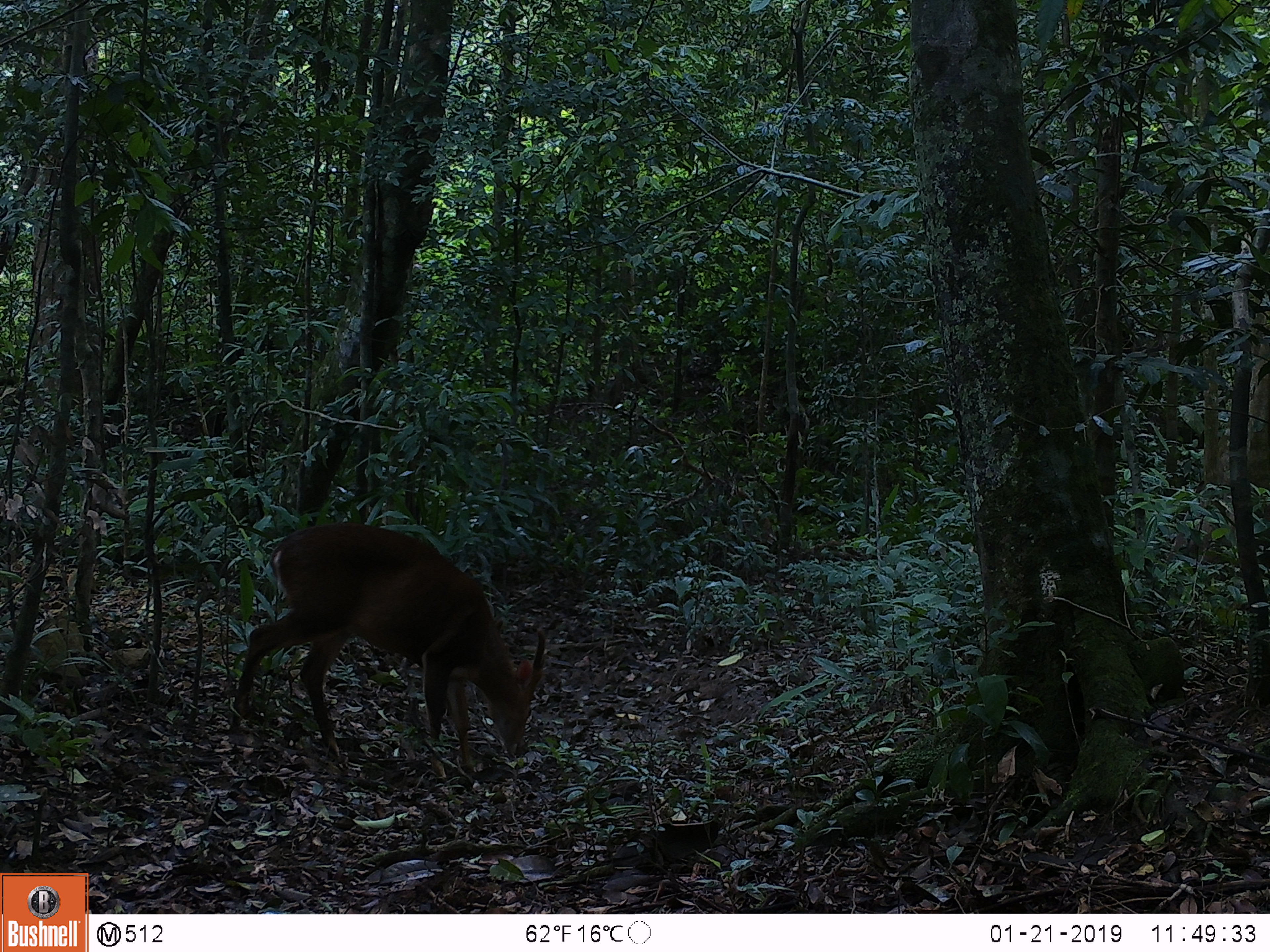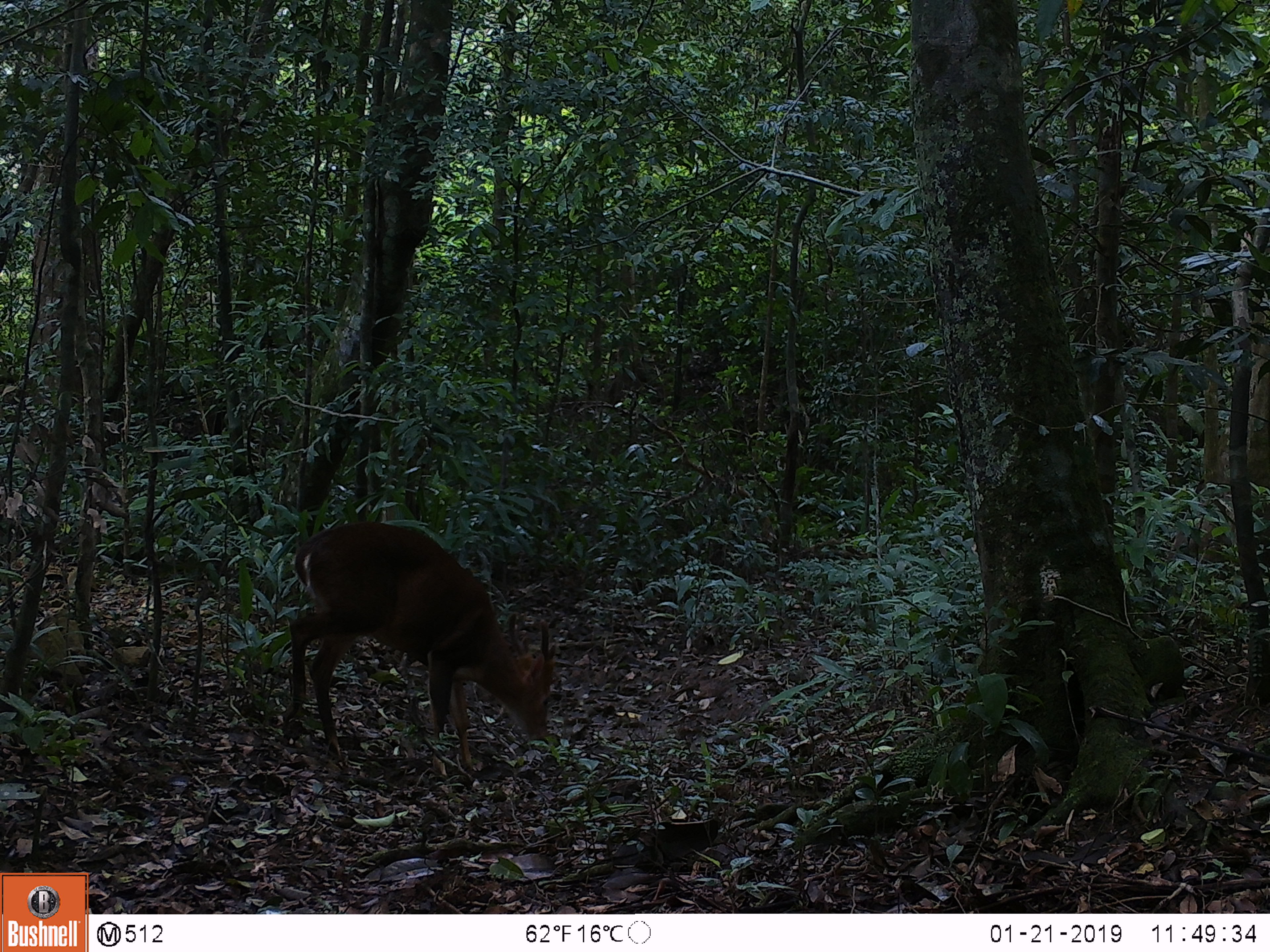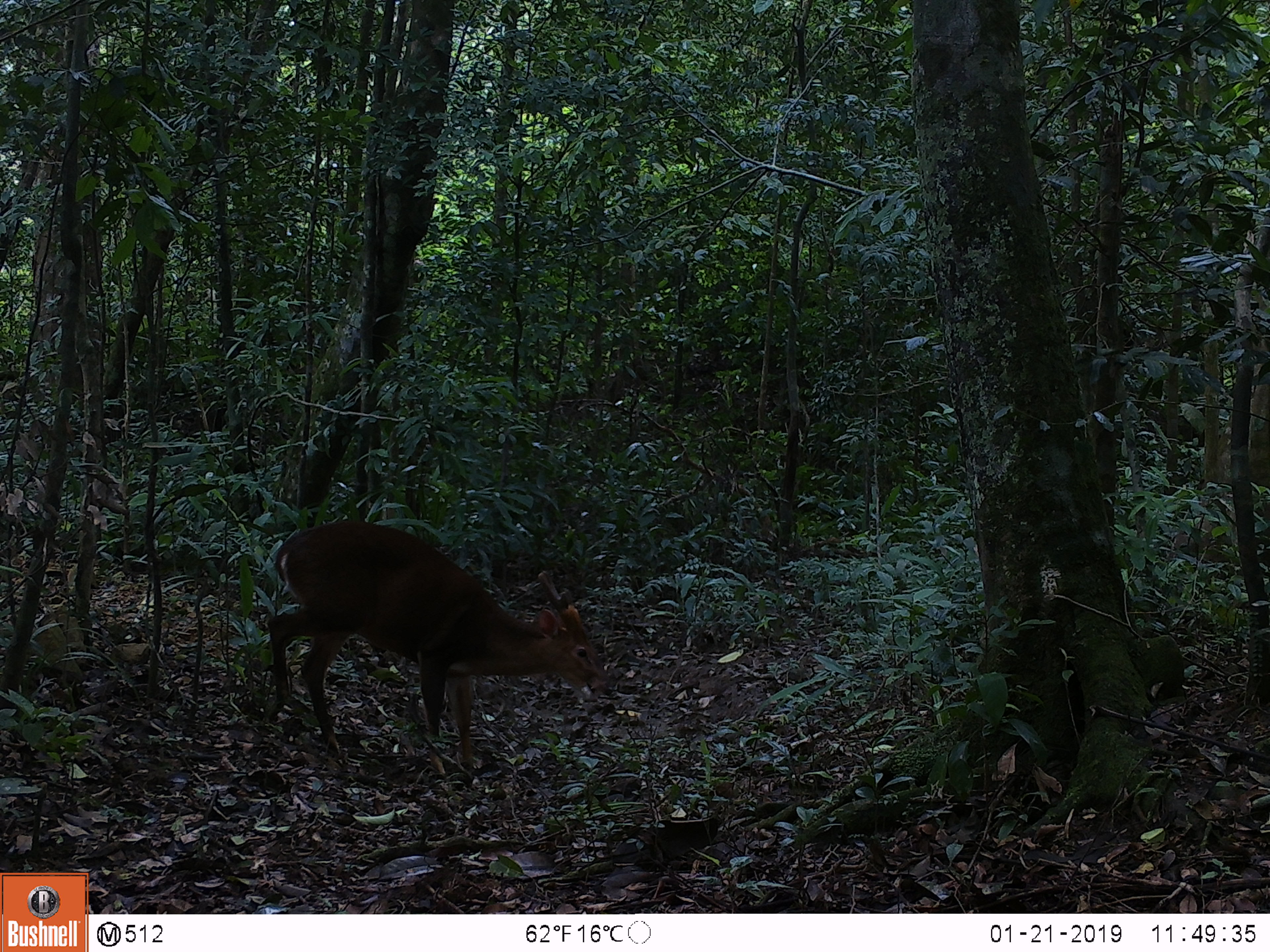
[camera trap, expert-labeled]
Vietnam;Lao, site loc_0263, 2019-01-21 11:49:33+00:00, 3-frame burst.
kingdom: Animalia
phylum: Chordata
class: Mammalia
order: Artiodactyla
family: Cervidae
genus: Muntiacus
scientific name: Muntiacus vuquangensis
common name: large-antlered muntjac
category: large antlered muntjac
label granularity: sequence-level